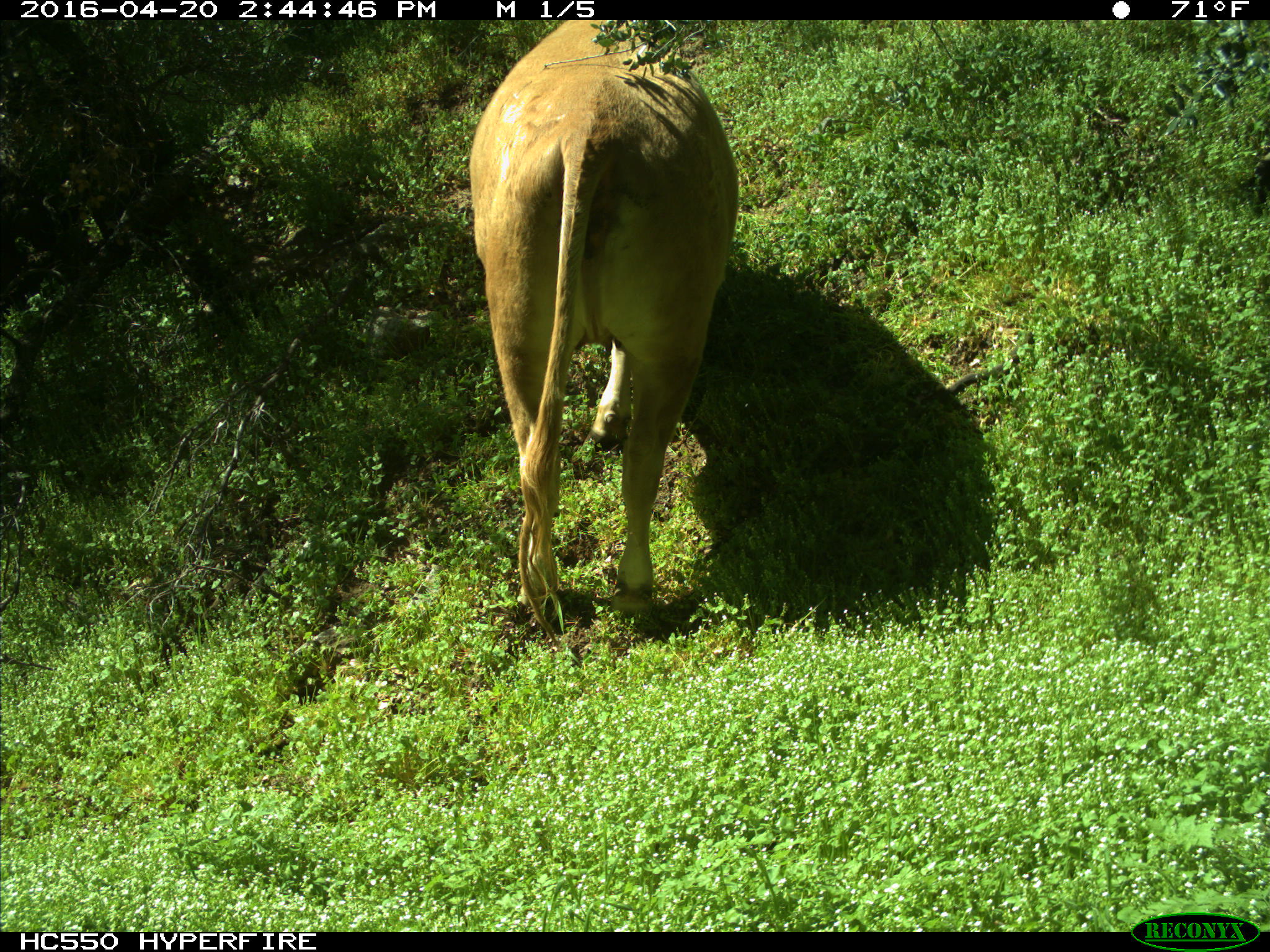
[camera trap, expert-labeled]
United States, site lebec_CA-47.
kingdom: Animalia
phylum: Chordata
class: Mammalia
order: Artiodactyla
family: Bovidae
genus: Bos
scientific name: Bos taurus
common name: domestic cow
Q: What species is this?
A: Bos taurus (domestic cow).